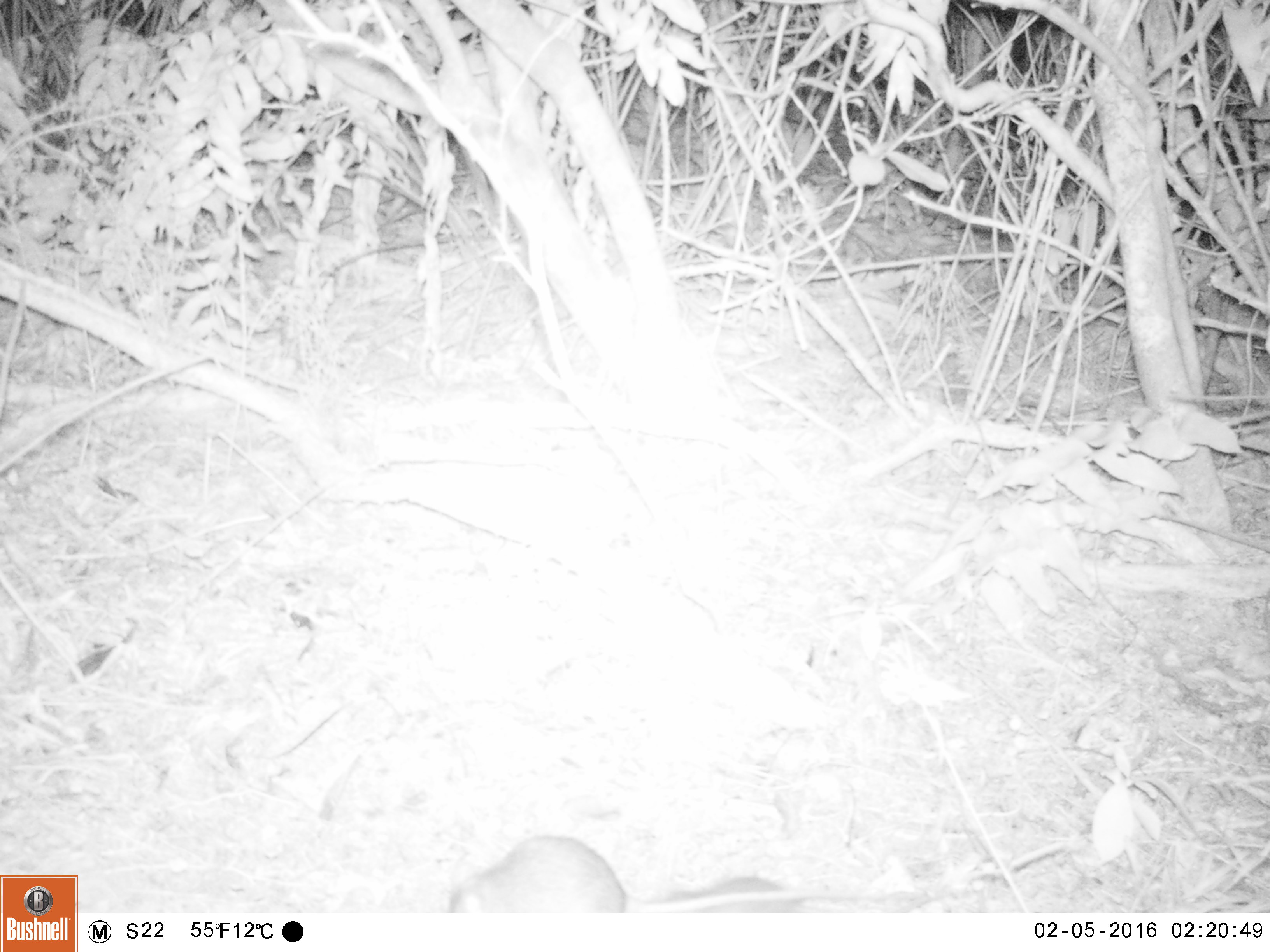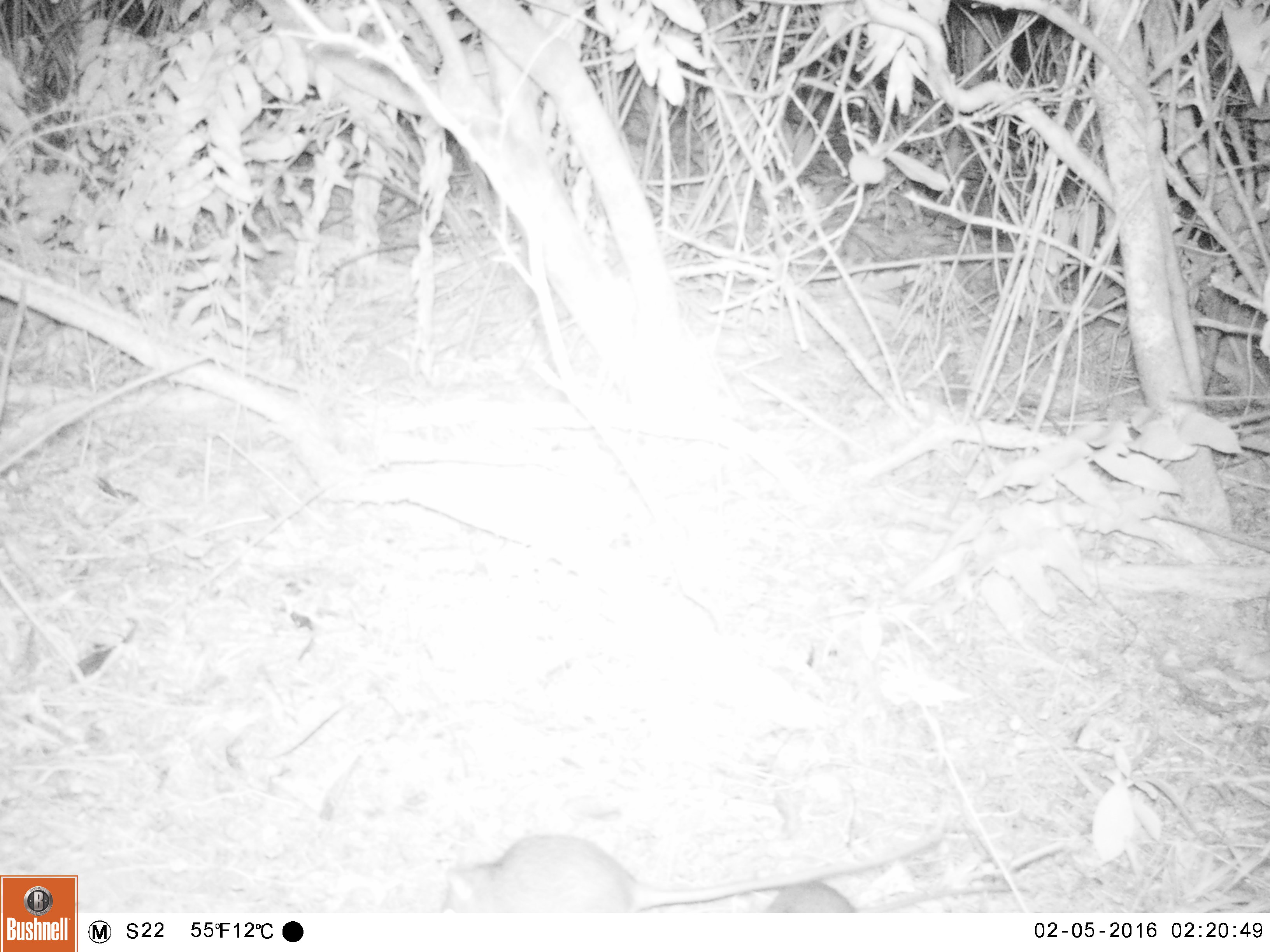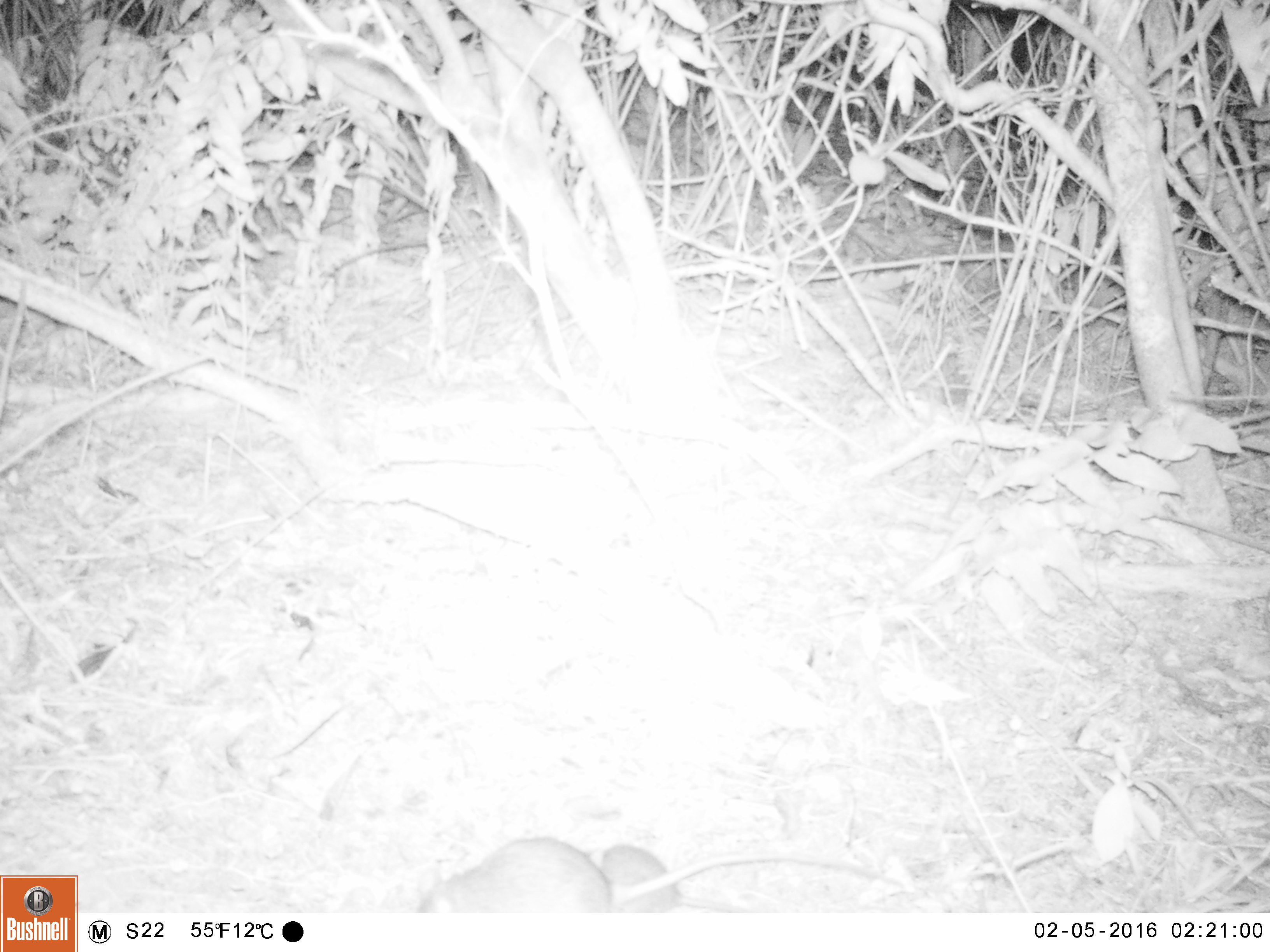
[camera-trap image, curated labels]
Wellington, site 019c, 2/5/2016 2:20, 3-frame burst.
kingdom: Animalia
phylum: Chordata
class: Mammalia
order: Rodentia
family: Muridae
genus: Rattus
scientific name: Rattus rattus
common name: ship rat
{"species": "ship rat (Rattus rattus)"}